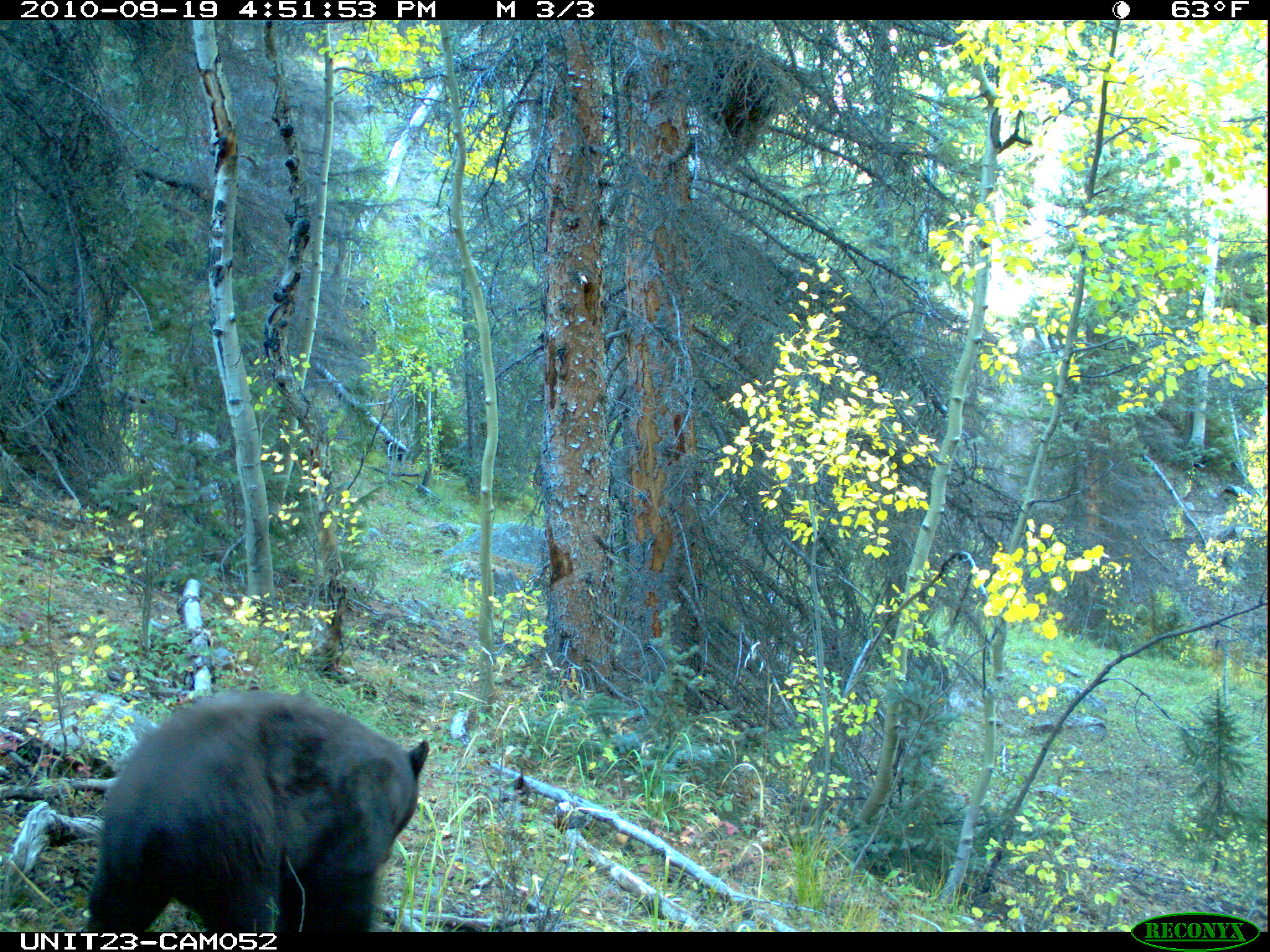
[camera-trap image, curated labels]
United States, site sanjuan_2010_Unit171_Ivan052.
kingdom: Animalia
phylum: Chordata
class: Mammalia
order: Carnivora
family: Ursidae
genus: Ursus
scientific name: Ursus americanus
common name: american black bear